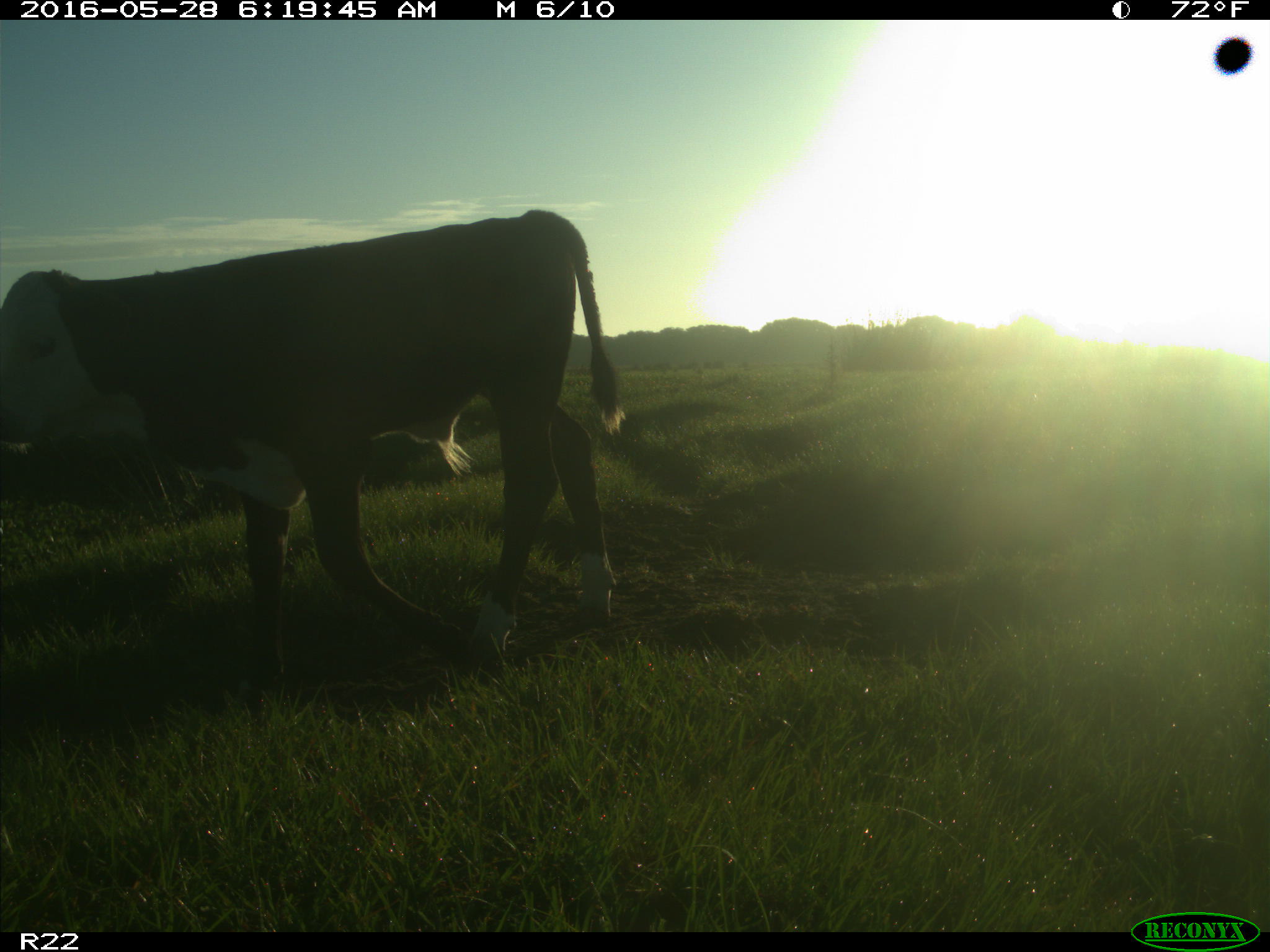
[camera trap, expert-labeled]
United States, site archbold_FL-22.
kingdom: Animalia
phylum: Chordata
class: Mammalia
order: Artiodactyla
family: Bovidae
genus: Bos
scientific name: Bos taurus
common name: domestic cow